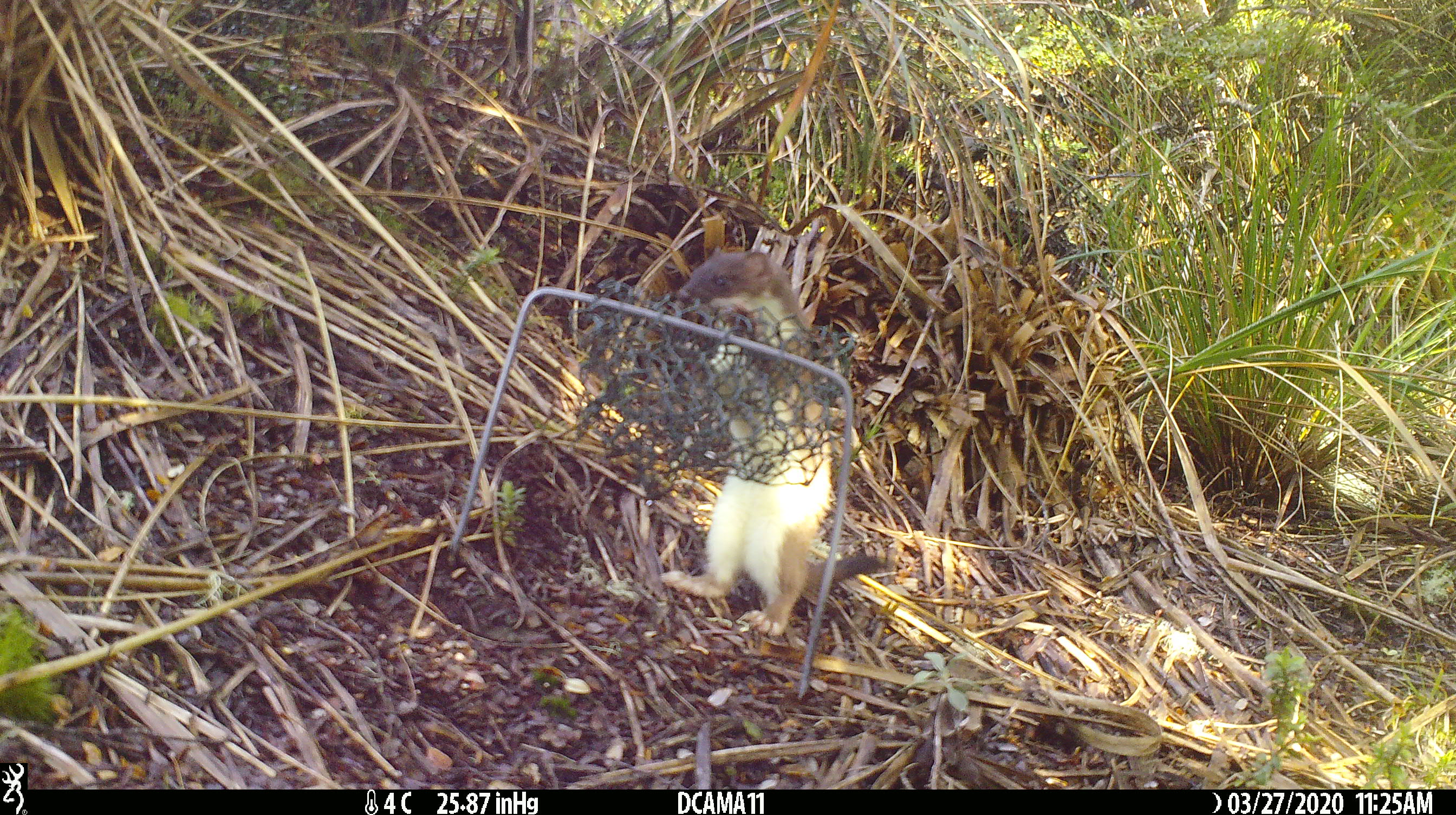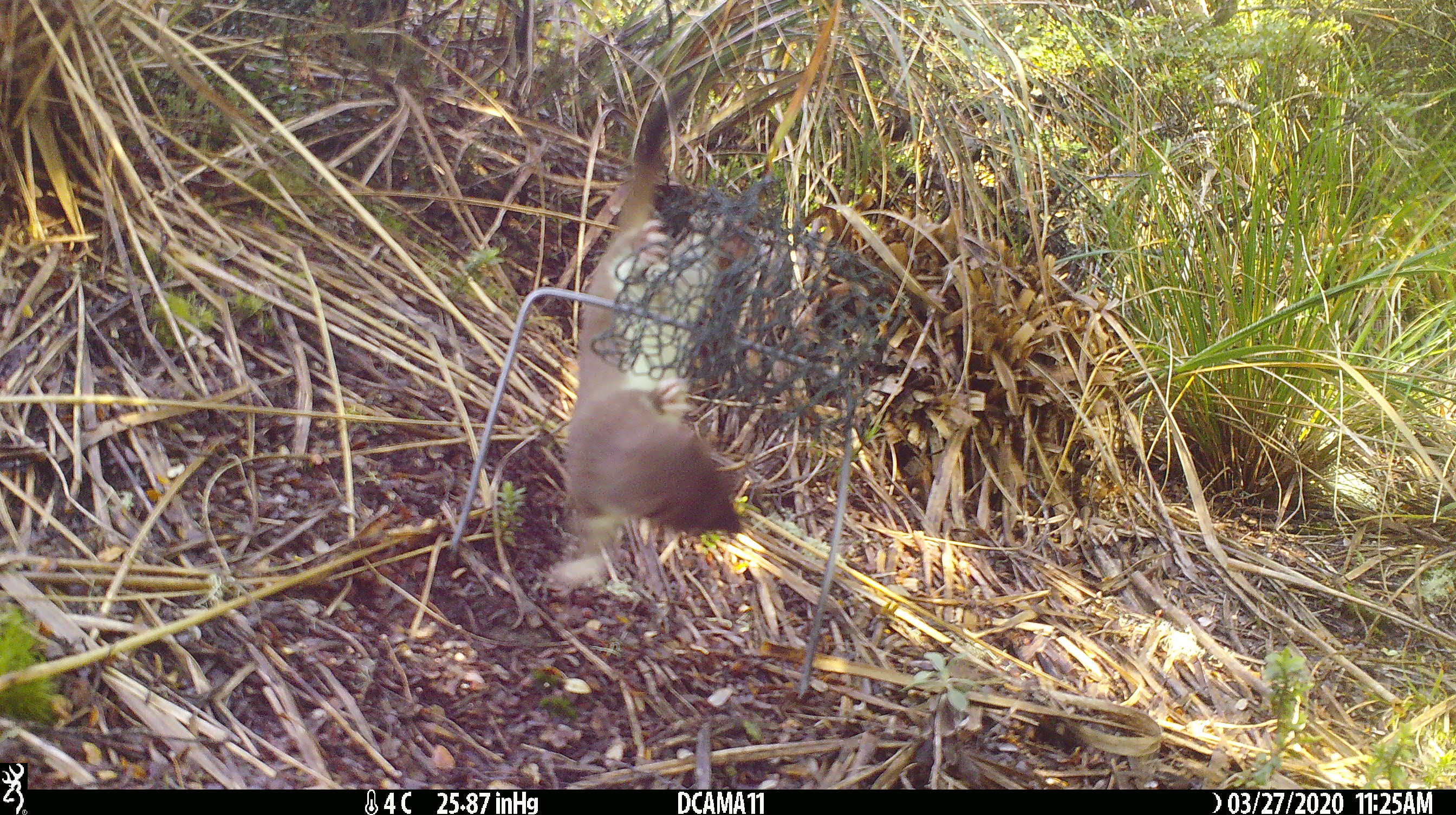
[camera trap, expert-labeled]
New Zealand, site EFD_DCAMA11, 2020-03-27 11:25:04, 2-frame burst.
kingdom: Animalia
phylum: Chordata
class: Mammalia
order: Carnivora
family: Mustelidae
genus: Mustela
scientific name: Mustela erminea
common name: stoat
Stoat (Mustela erminea).